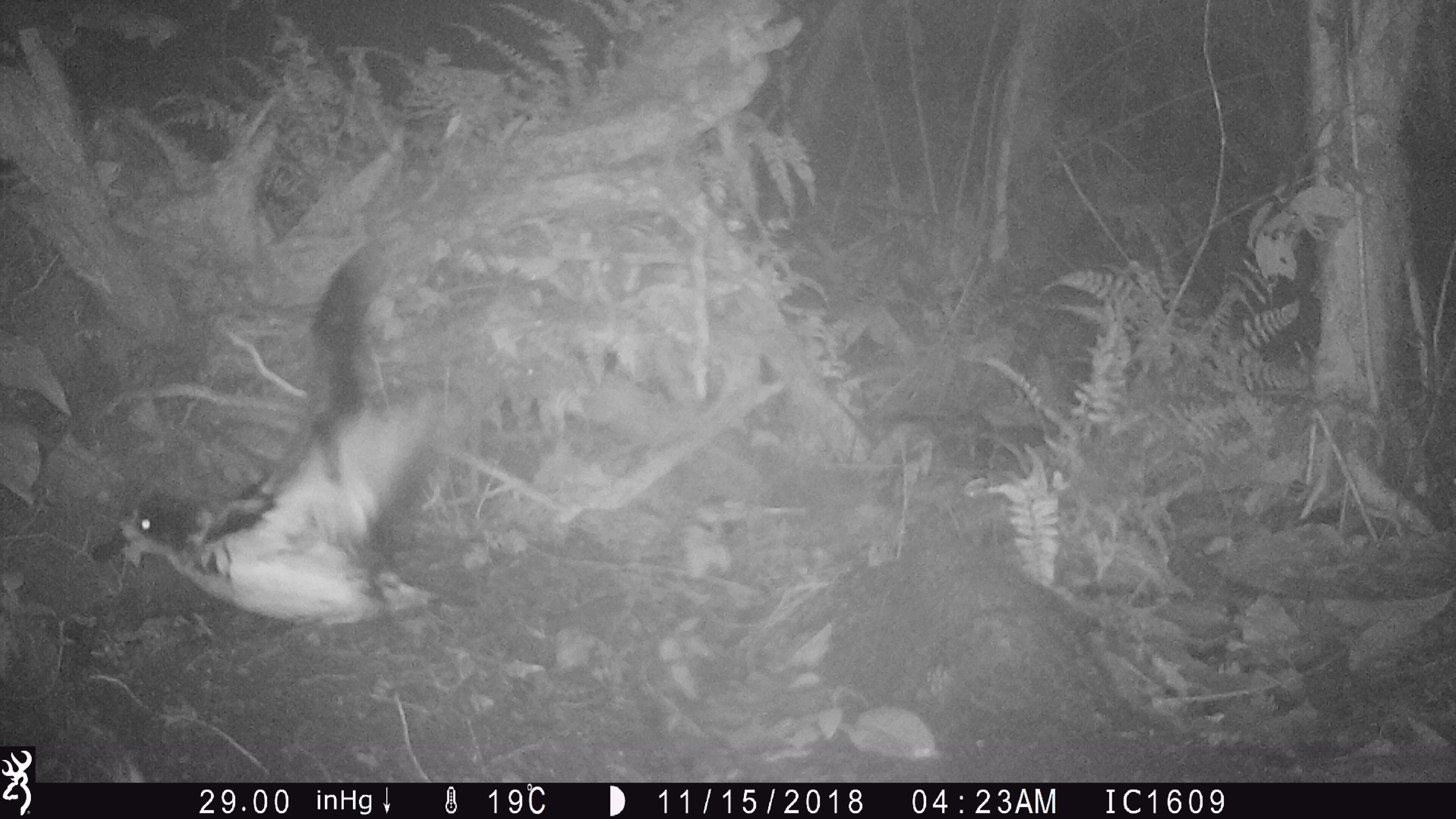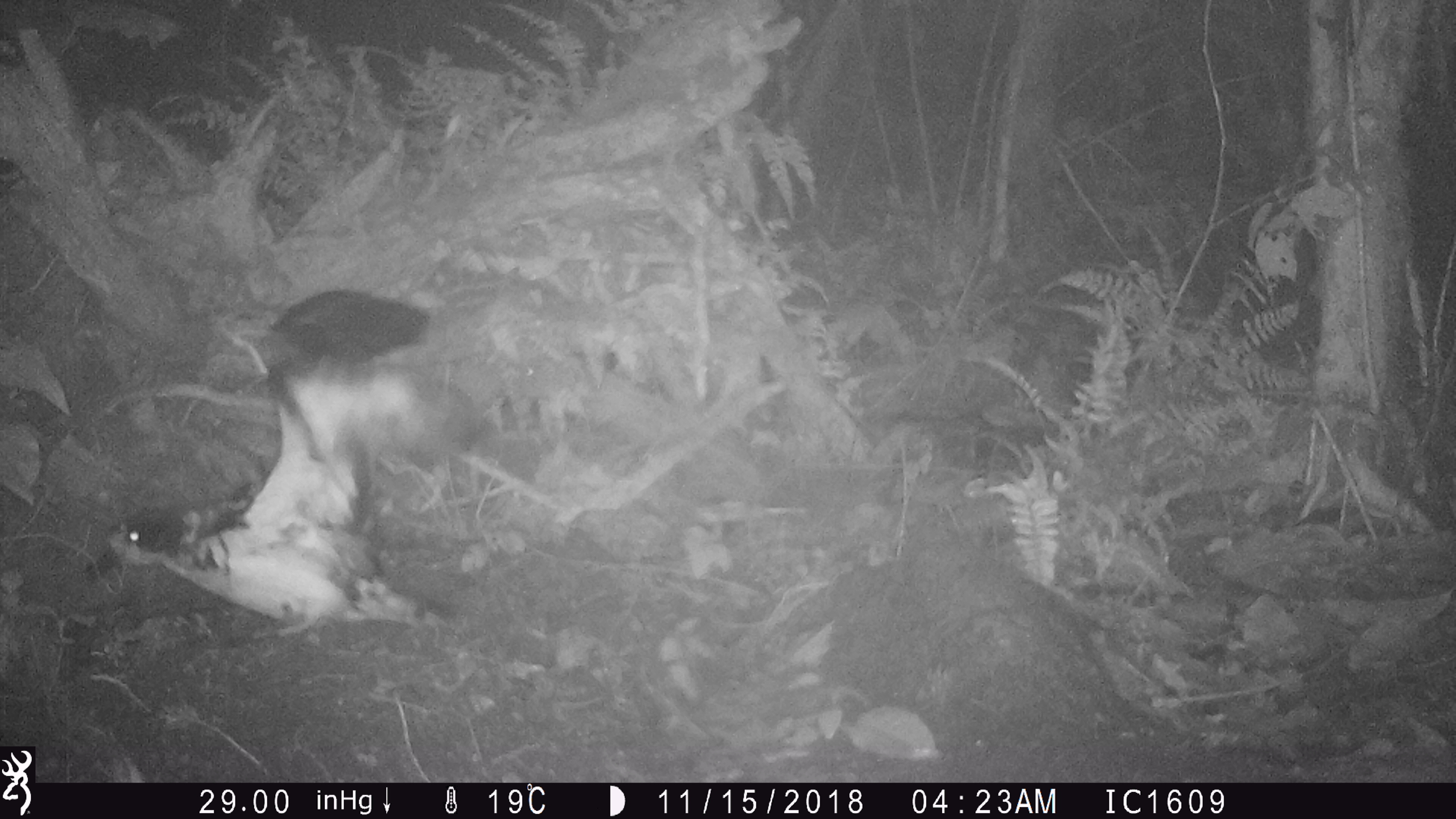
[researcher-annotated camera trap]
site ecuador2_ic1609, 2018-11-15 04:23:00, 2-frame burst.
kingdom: Animalia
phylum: Chordata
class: Aves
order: Procellariiformes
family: Procellariidae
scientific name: Procellariidae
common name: petrel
Petrel (Procellariidae).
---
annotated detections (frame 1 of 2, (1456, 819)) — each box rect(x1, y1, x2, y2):
petrel: rect(80, 223, 496, 654)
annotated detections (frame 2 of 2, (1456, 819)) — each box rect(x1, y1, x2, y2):
petrel: rect(79, 278, 552, 658)